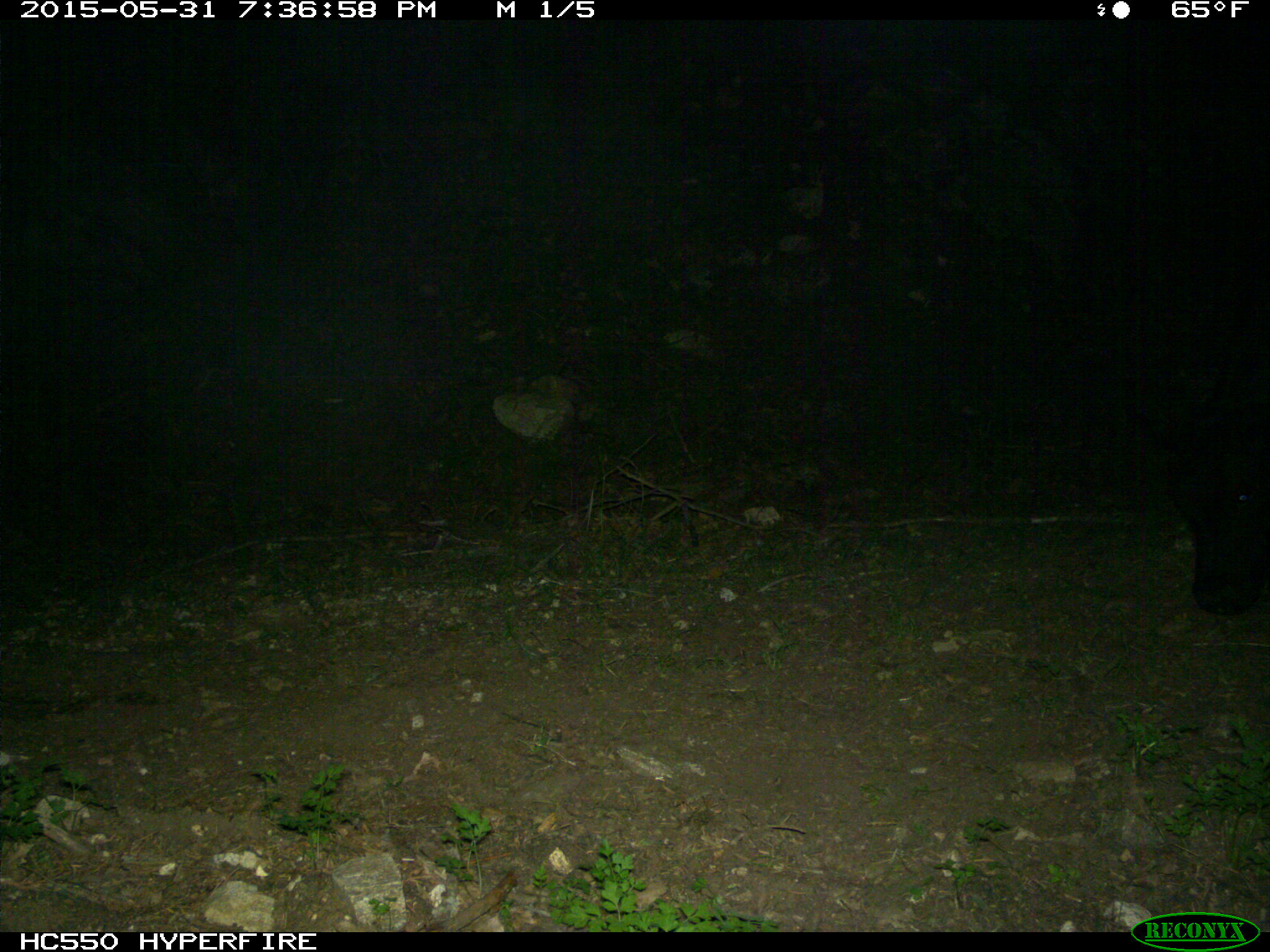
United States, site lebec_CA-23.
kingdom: Animalia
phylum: Chordata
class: Mammalia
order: Artiodactyla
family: Bovidae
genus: Bos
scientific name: Bos taurus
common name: domestic cow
Bos taurus (domestic cow).